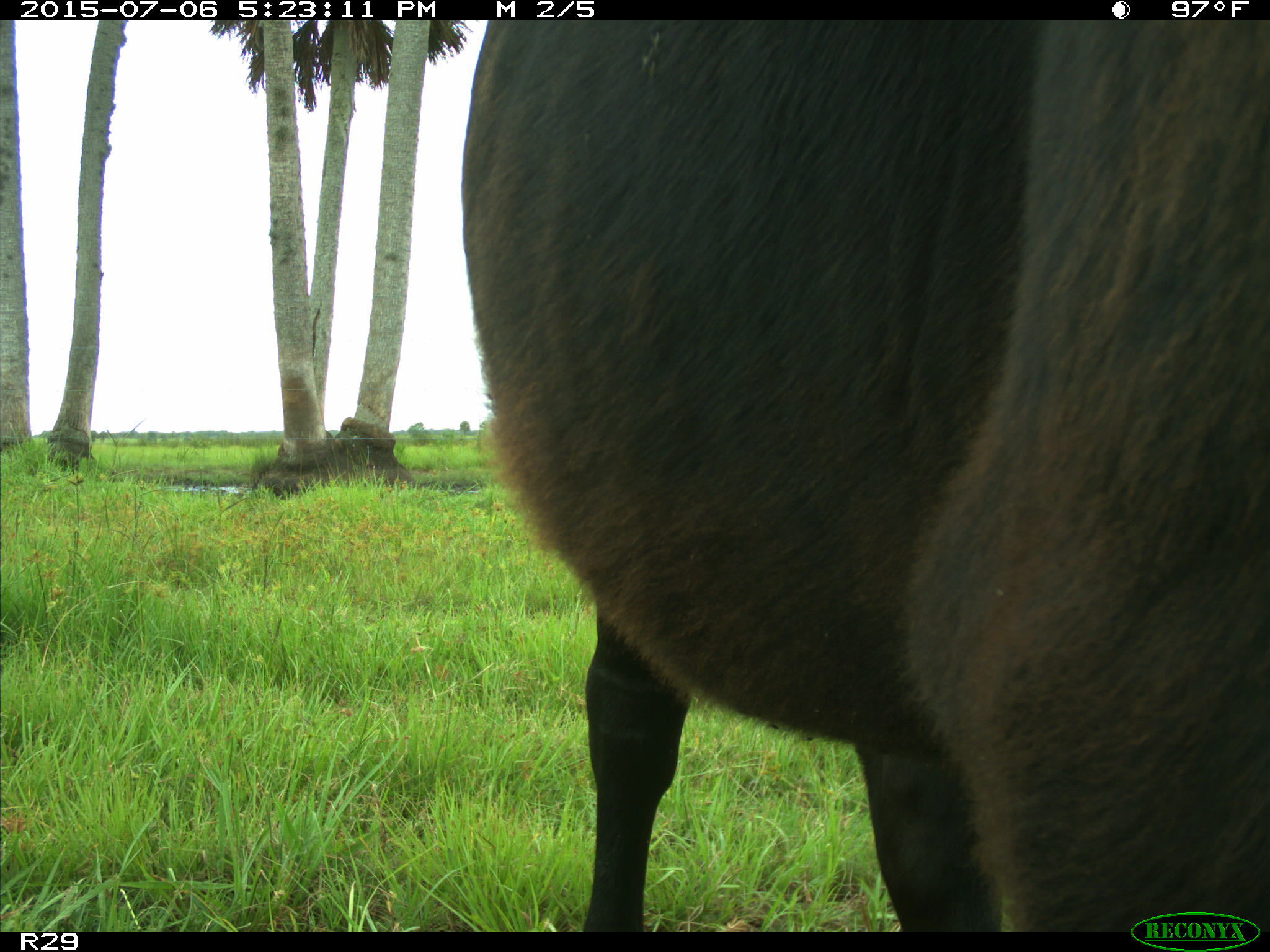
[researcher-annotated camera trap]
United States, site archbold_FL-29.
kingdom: Animalia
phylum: Chordata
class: Mammalia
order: Artiodactyla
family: Bovidae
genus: Bos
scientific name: Bos taurus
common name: domestic cow